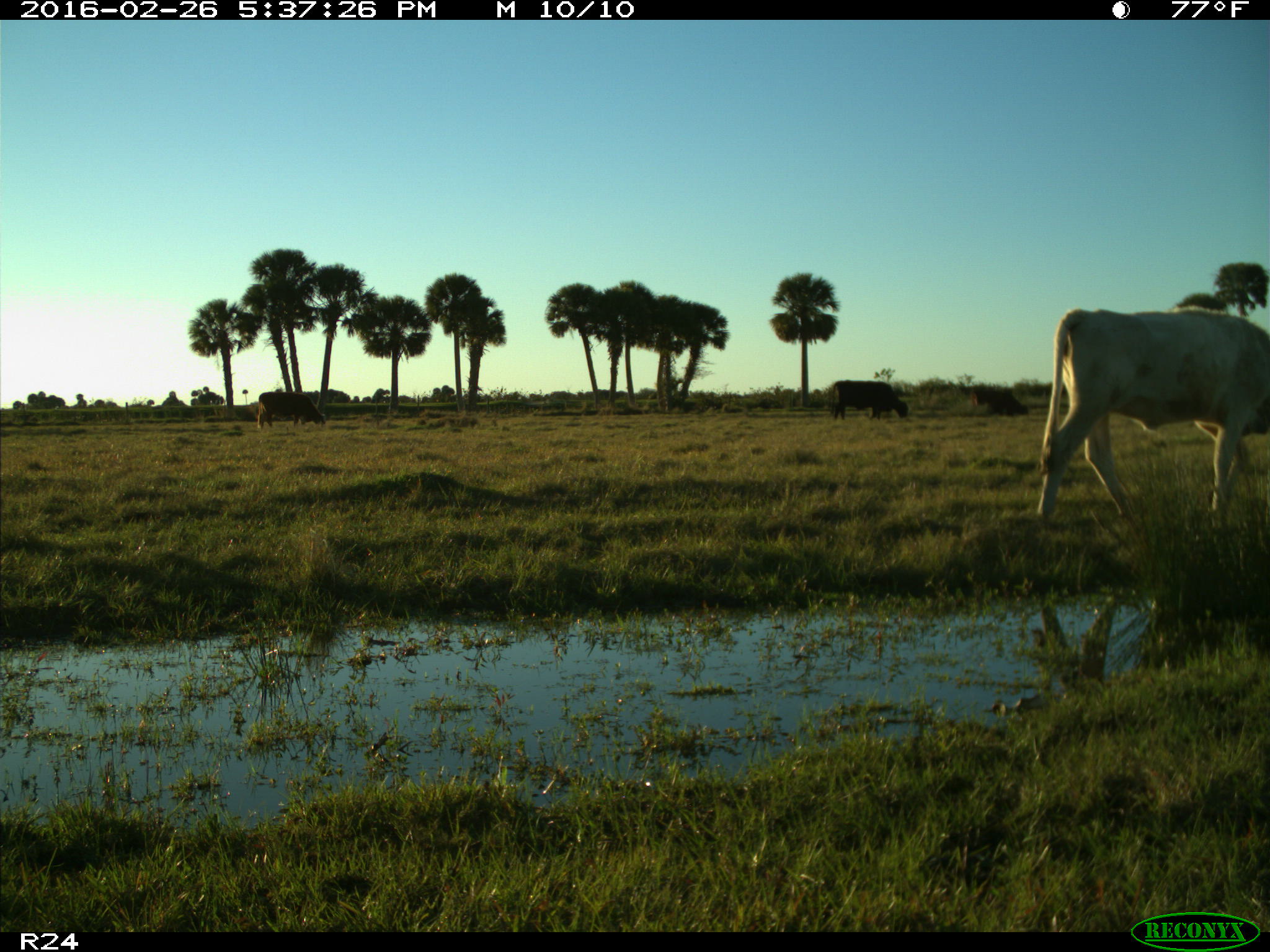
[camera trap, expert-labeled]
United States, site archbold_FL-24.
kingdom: Animalia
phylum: Chordata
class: Mammalia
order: Artiodactyla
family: Bovidae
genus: Bos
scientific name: Bos taurus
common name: domestic cow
Bos taurus (domestic cow).